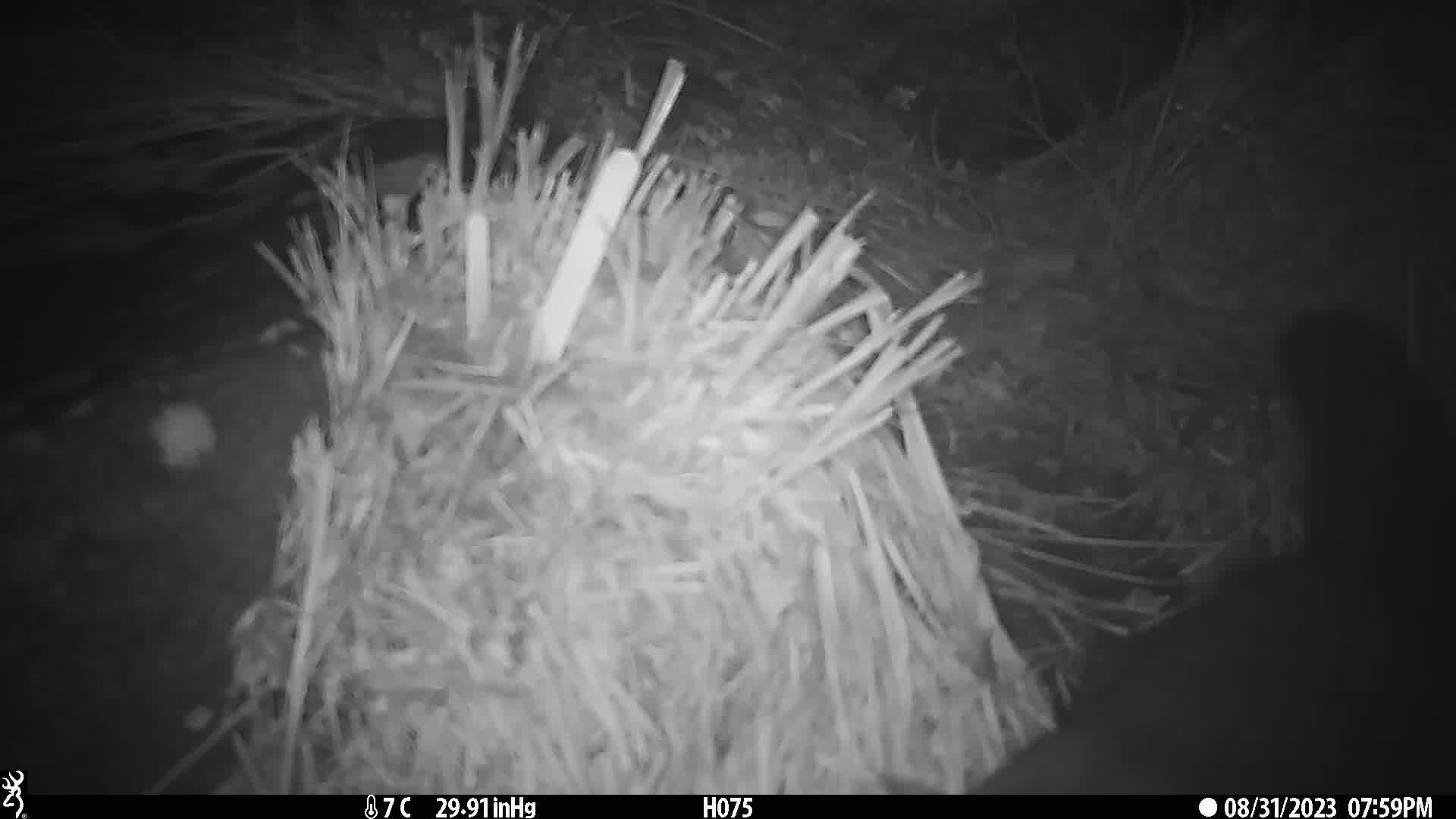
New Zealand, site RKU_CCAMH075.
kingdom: Animalia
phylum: Chordata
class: Mammalia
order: Diprotodontia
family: Phalangeridae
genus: Trichosurus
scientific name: Trichosurus vulpecula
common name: common brushtail possum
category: possum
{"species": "possum (common brushtail possum) (Trichosurus vulpecula)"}